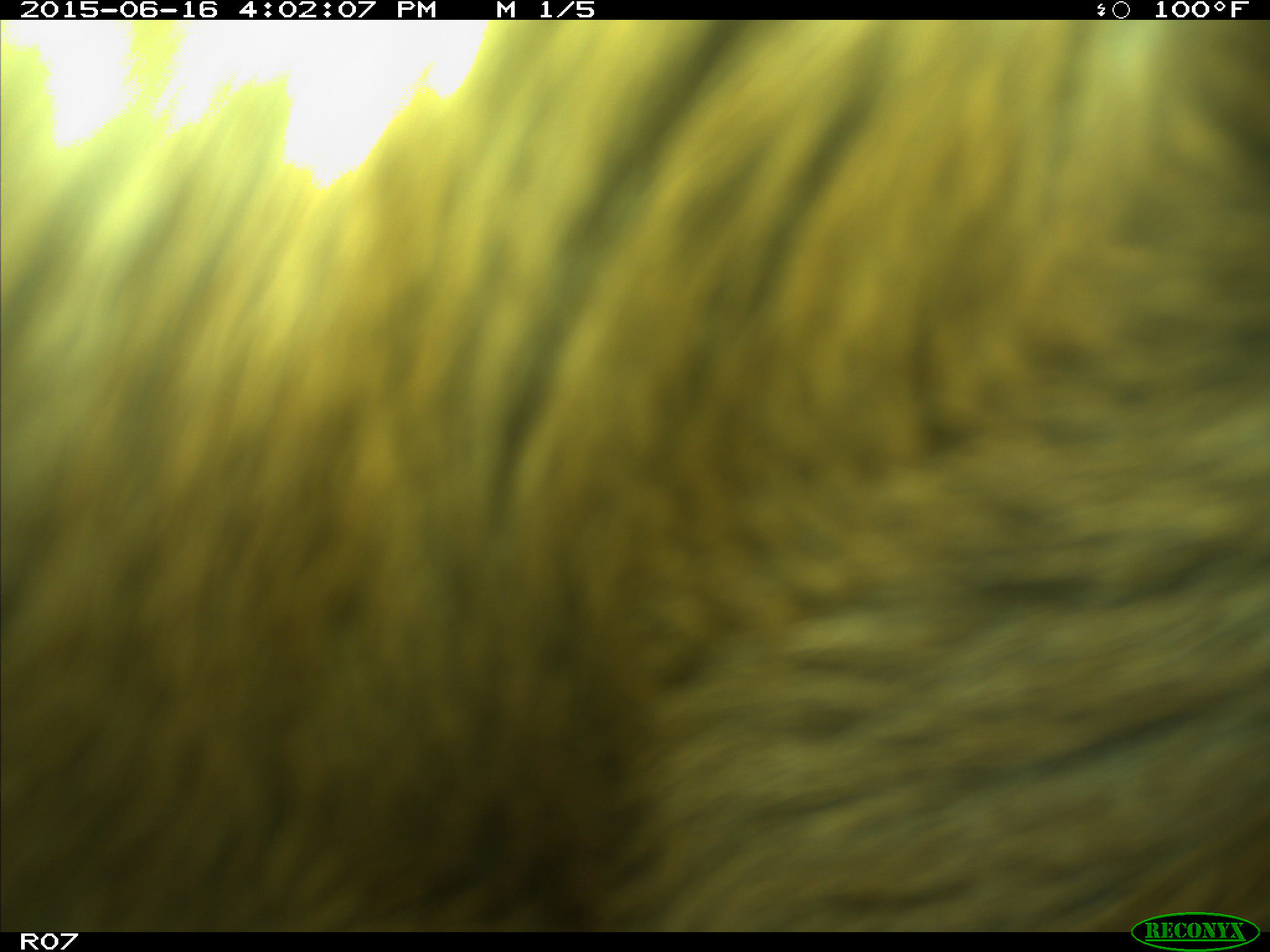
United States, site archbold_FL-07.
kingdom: Animalia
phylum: Chordata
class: Mammalia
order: Artiodactyla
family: Bovidae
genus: Bos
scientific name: Bos taurus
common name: domestic cow